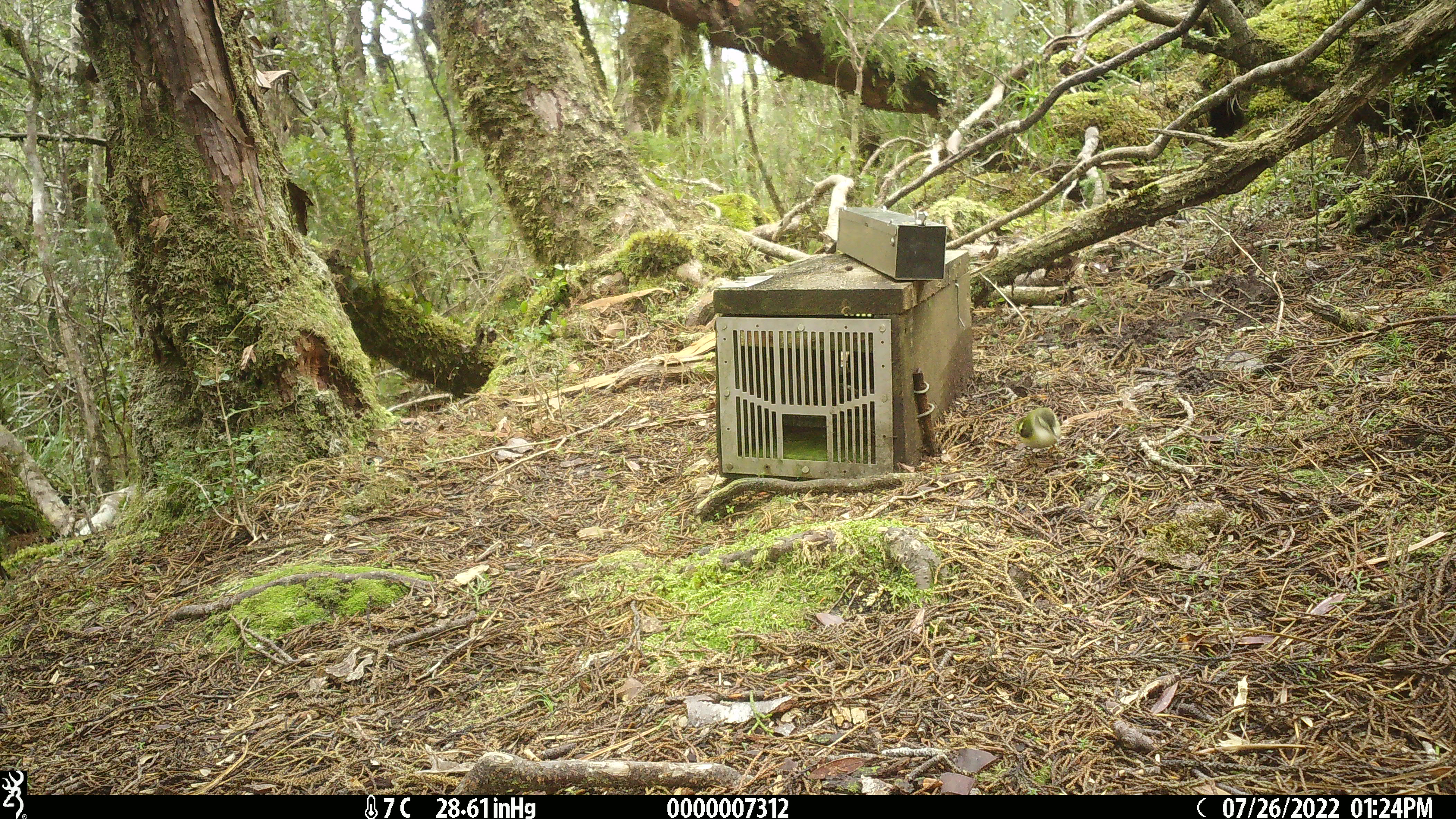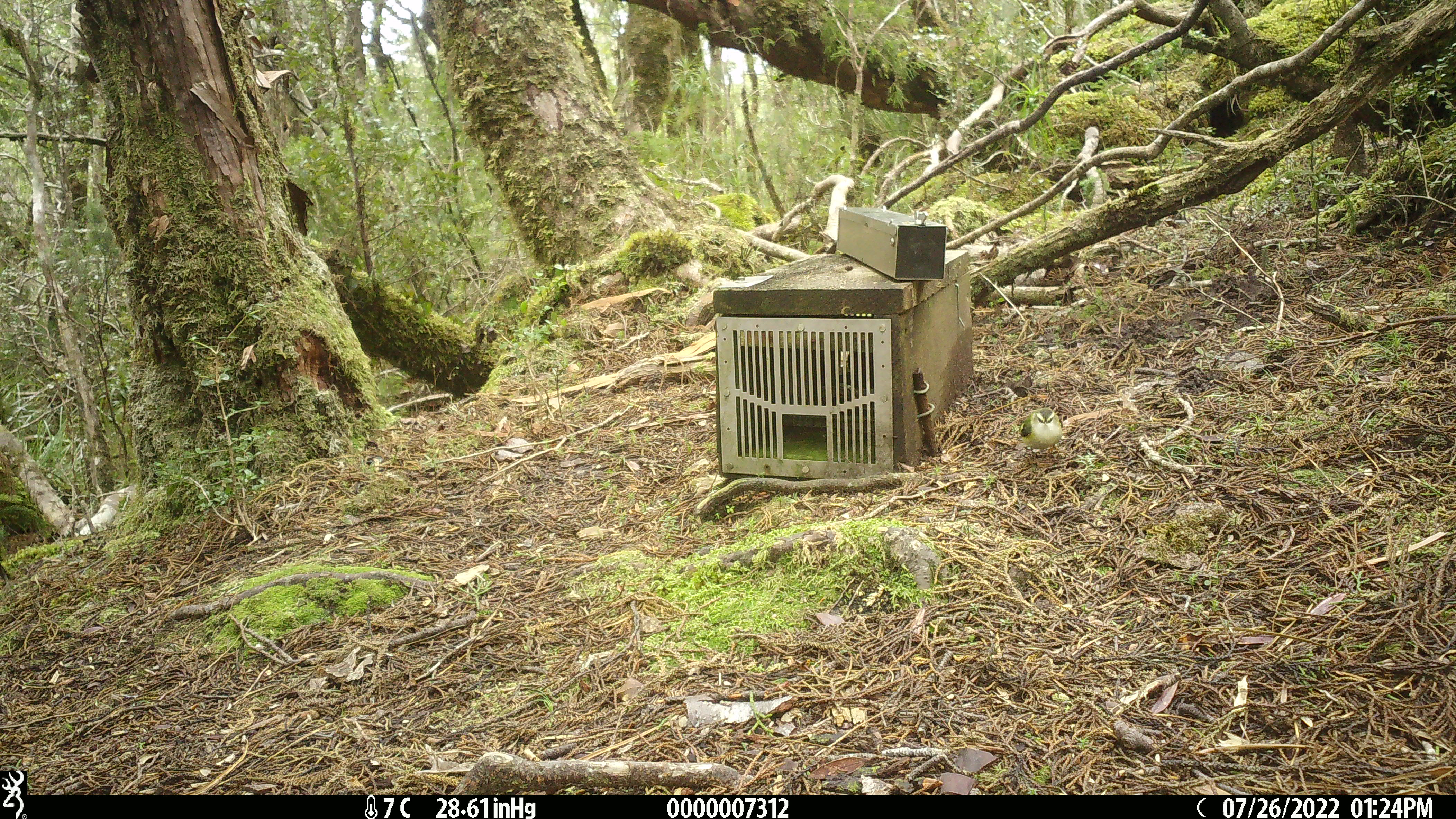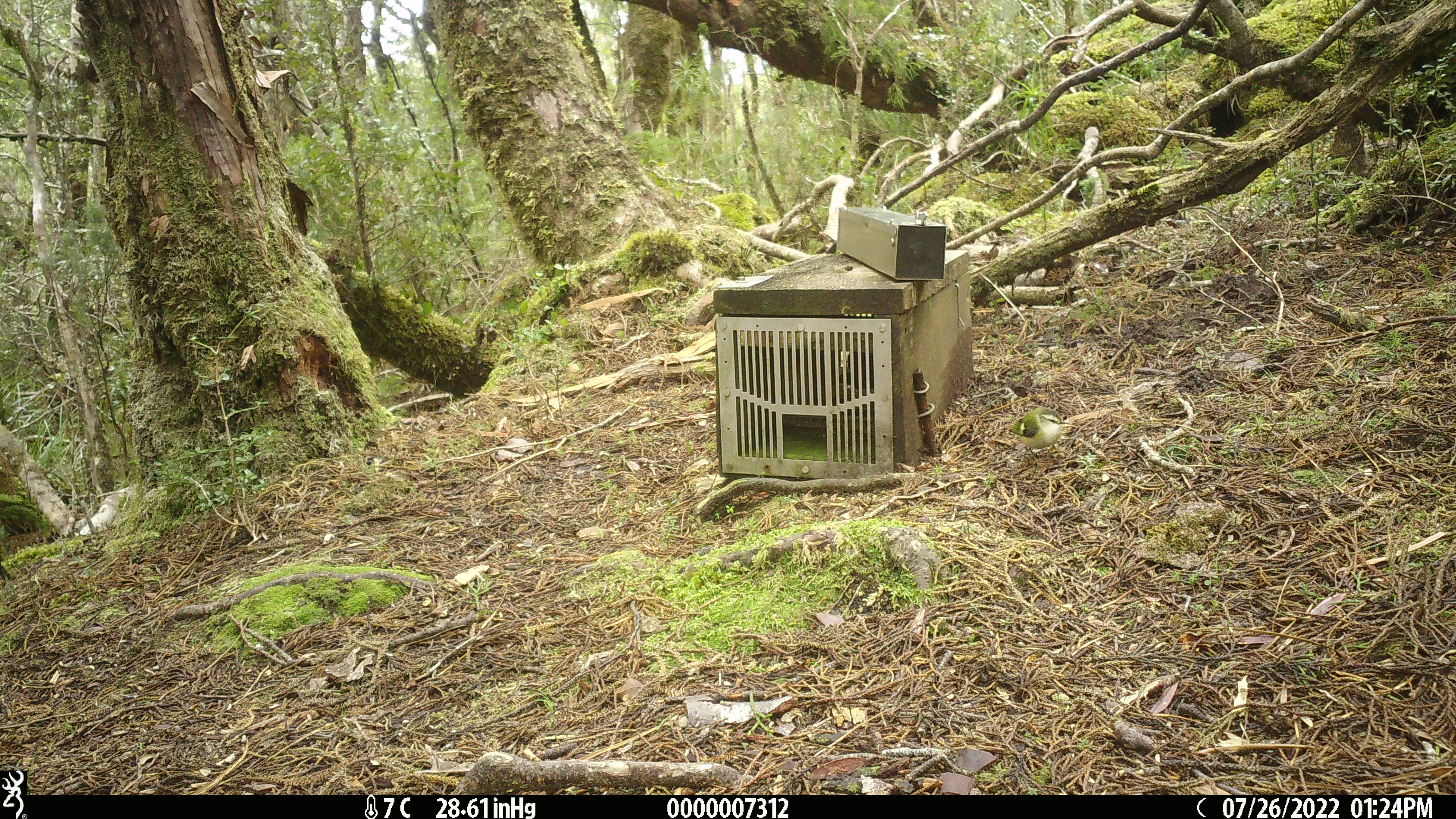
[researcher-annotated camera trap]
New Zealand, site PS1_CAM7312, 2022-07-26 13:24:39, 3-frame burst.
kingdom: Animalia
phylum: Chordata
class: Aves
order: Passeriformes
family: Acanthisittidae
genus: Acanthisitta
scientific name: Acanthisitta chloris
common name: rifleman